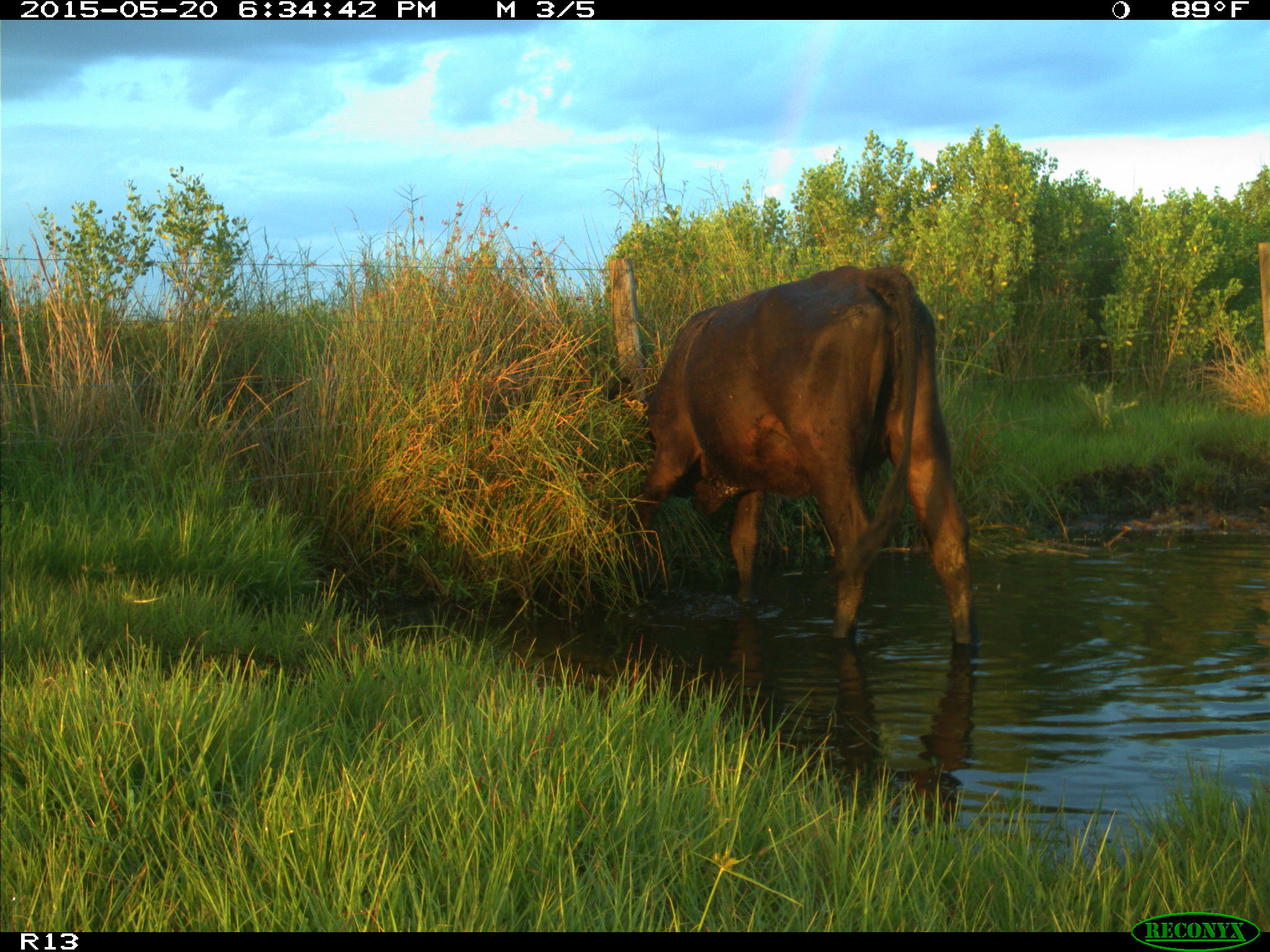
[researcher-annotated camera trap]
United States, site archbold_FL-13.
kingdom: Animalia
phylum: Chordata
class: Mammalia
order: Artiodactyla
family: Bovidae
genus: Bos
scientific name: Bos taurus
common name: domestic cow